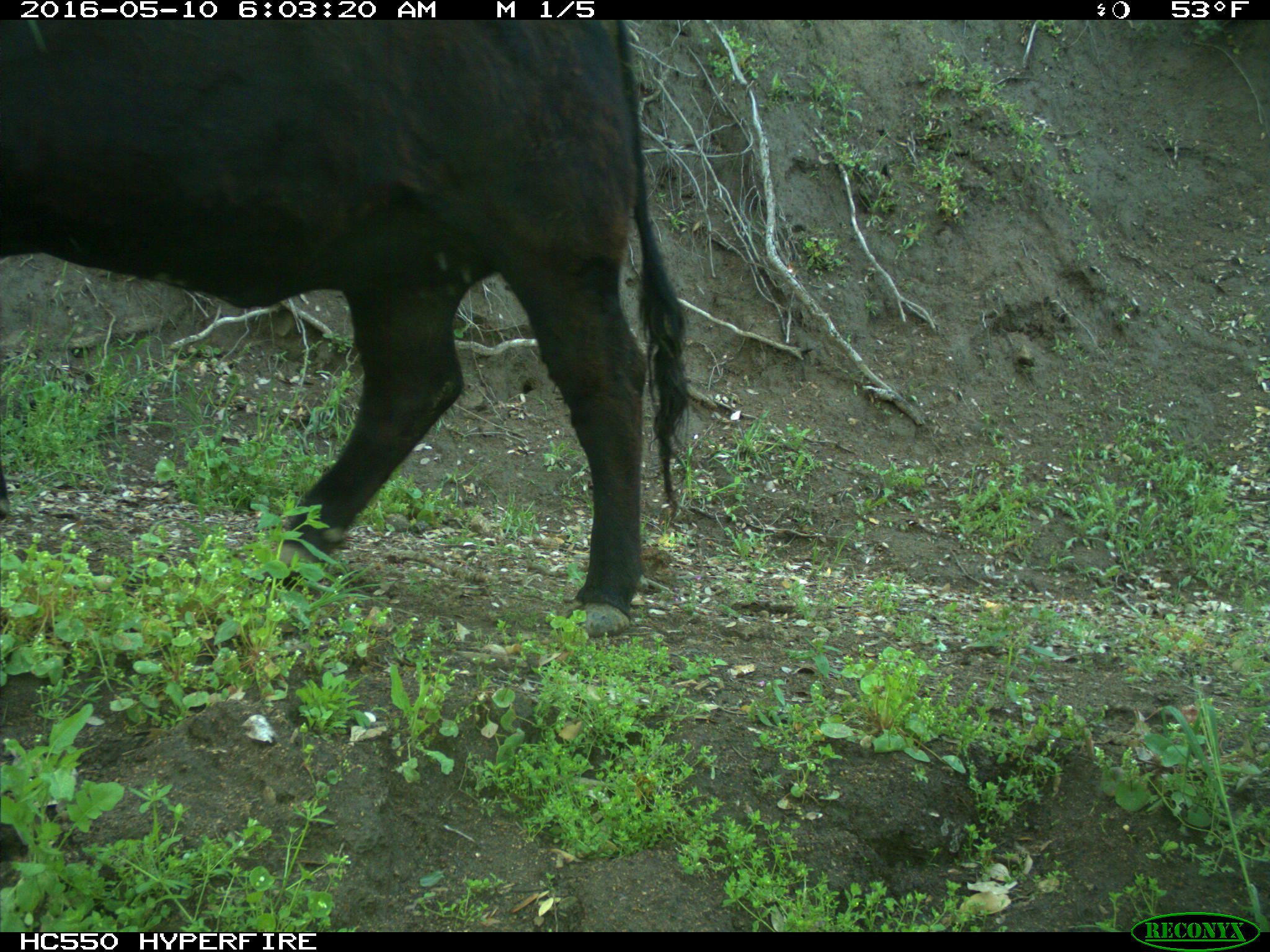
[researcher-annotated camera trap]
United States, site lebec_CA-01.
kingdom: Animalia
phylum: Chordata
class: Mammalia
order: Artiodactyla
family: Bovidae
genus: Bos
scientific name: Bos taurus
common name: domestic cow